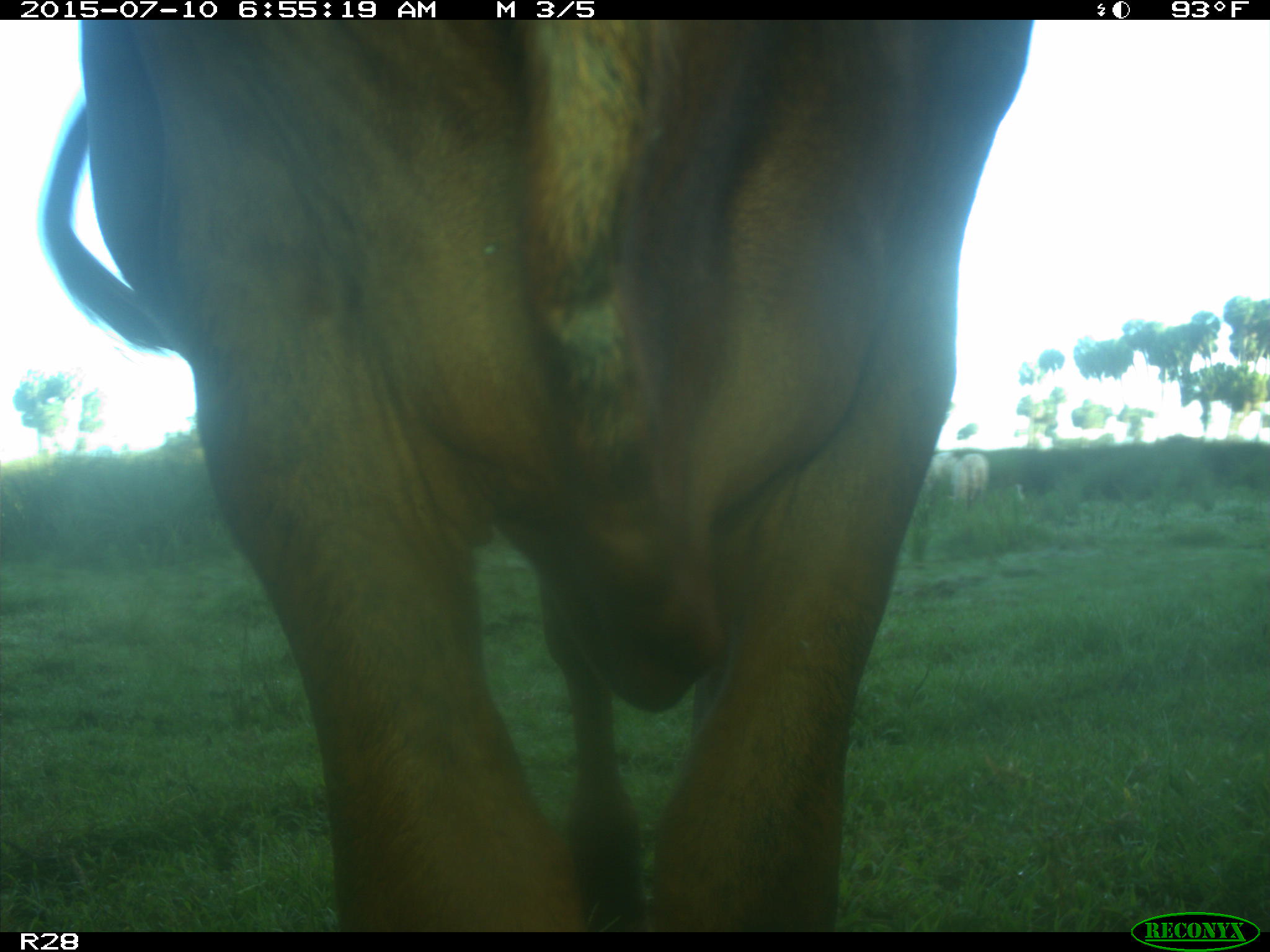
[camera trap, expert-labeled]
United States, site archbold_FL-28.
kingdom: Animalia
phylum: Chordata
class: Mammalia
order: Artiodactyla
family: Bovidae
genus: Bos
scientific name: Bos taurus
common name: domestic cow